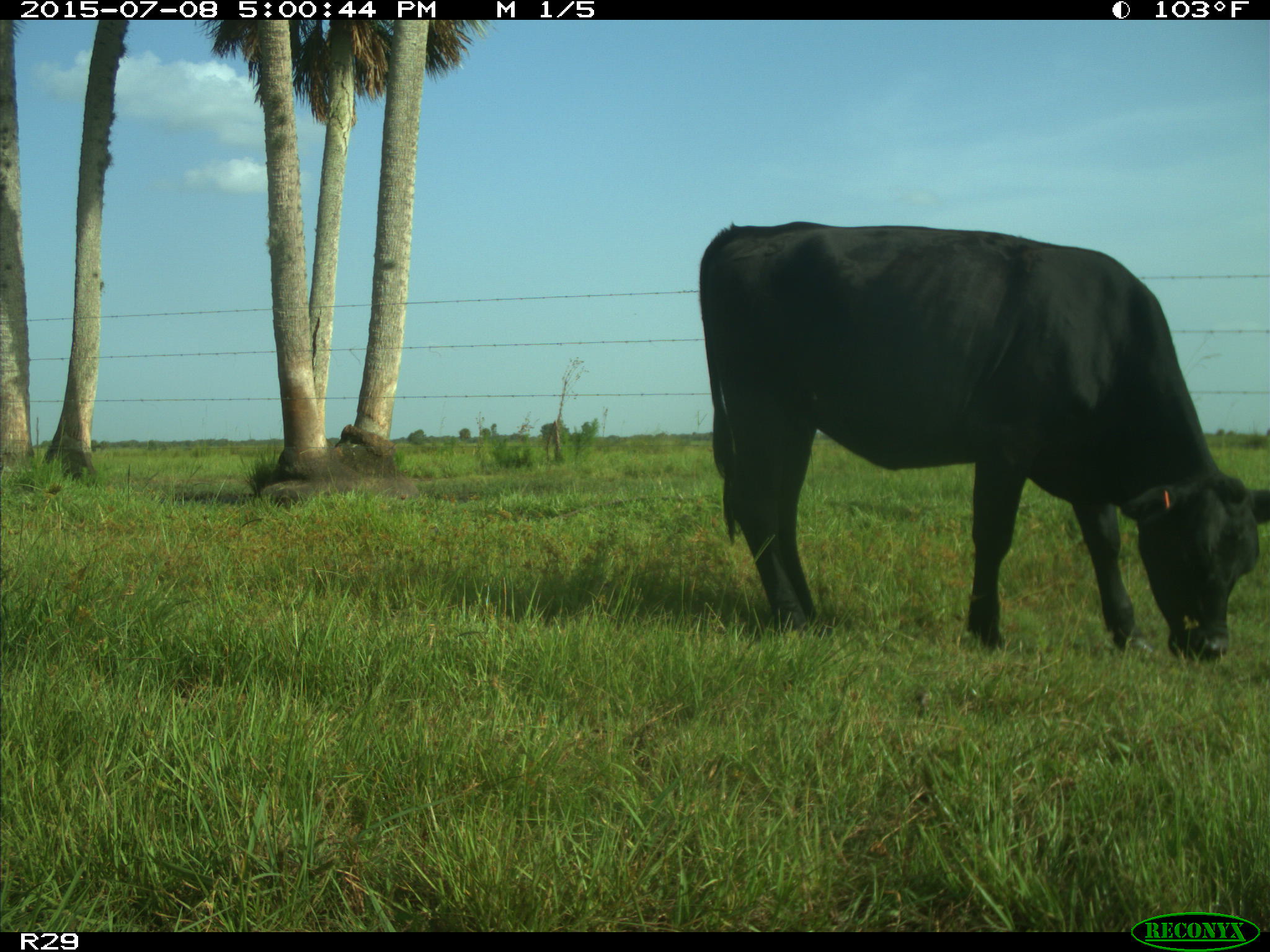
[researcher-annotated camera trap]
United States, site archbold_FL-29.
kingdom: Animalia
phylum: Chordata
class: Mammalia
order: Artiodactyla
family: Bovidae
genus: Bos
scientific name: Bos taurus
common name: domestic cow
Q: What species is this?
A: Bos taurus (domestic cow).